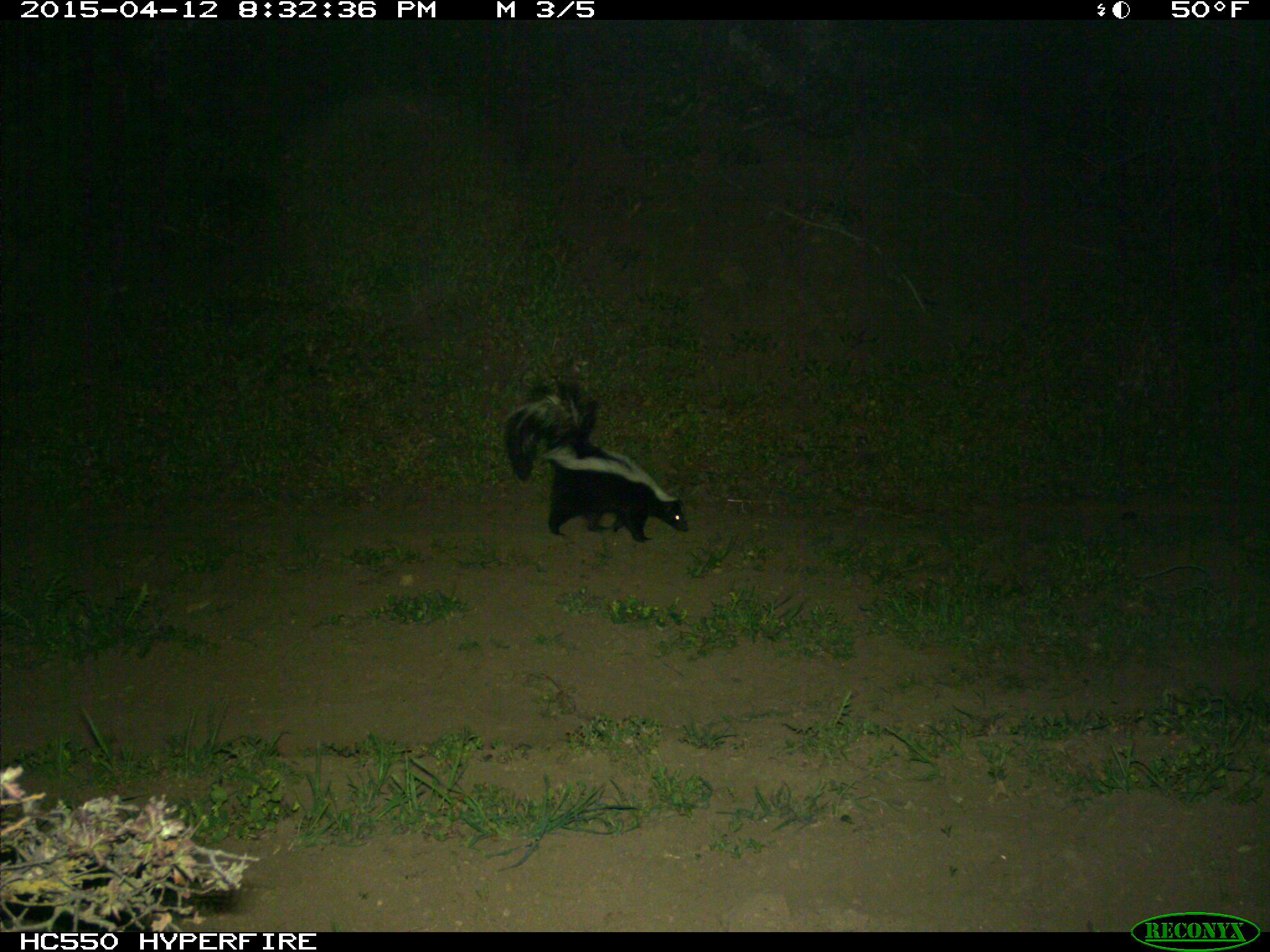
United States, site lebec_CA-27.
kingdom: Animalia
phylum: Chordata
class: Mammalia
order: Carnivora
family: Mephitidae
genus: Mephitis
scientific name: Mephitis mephitis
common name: striped skunk